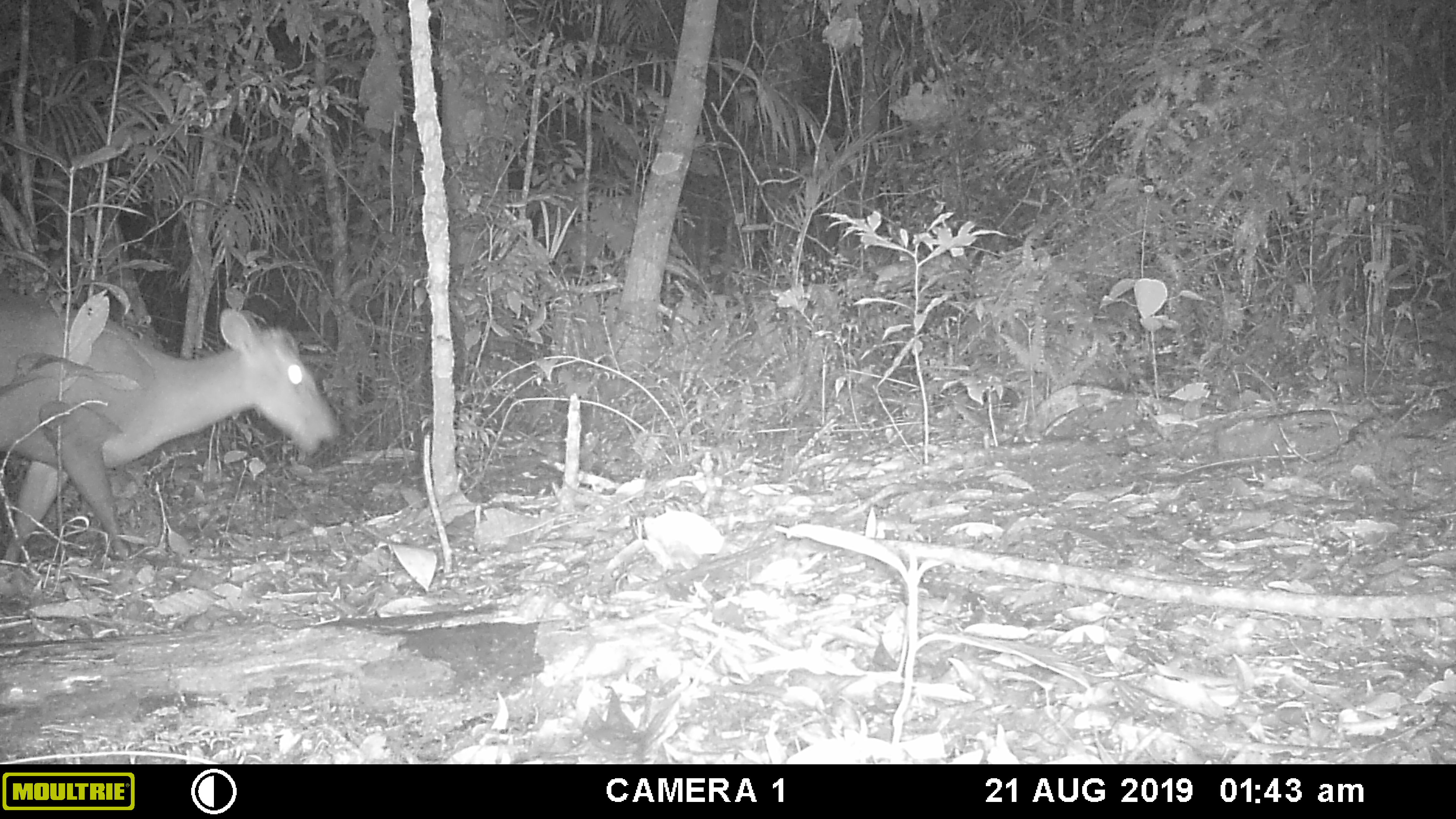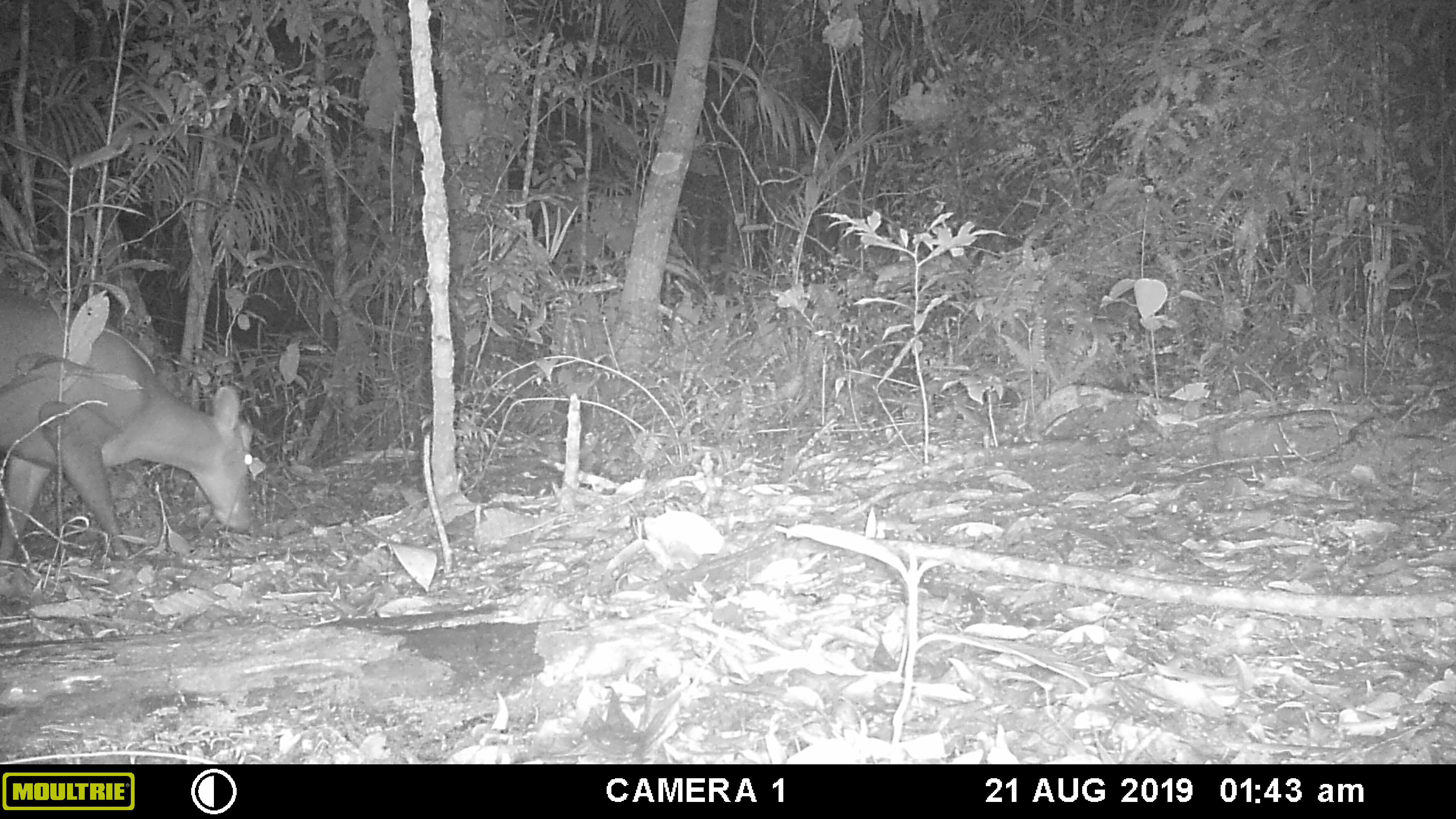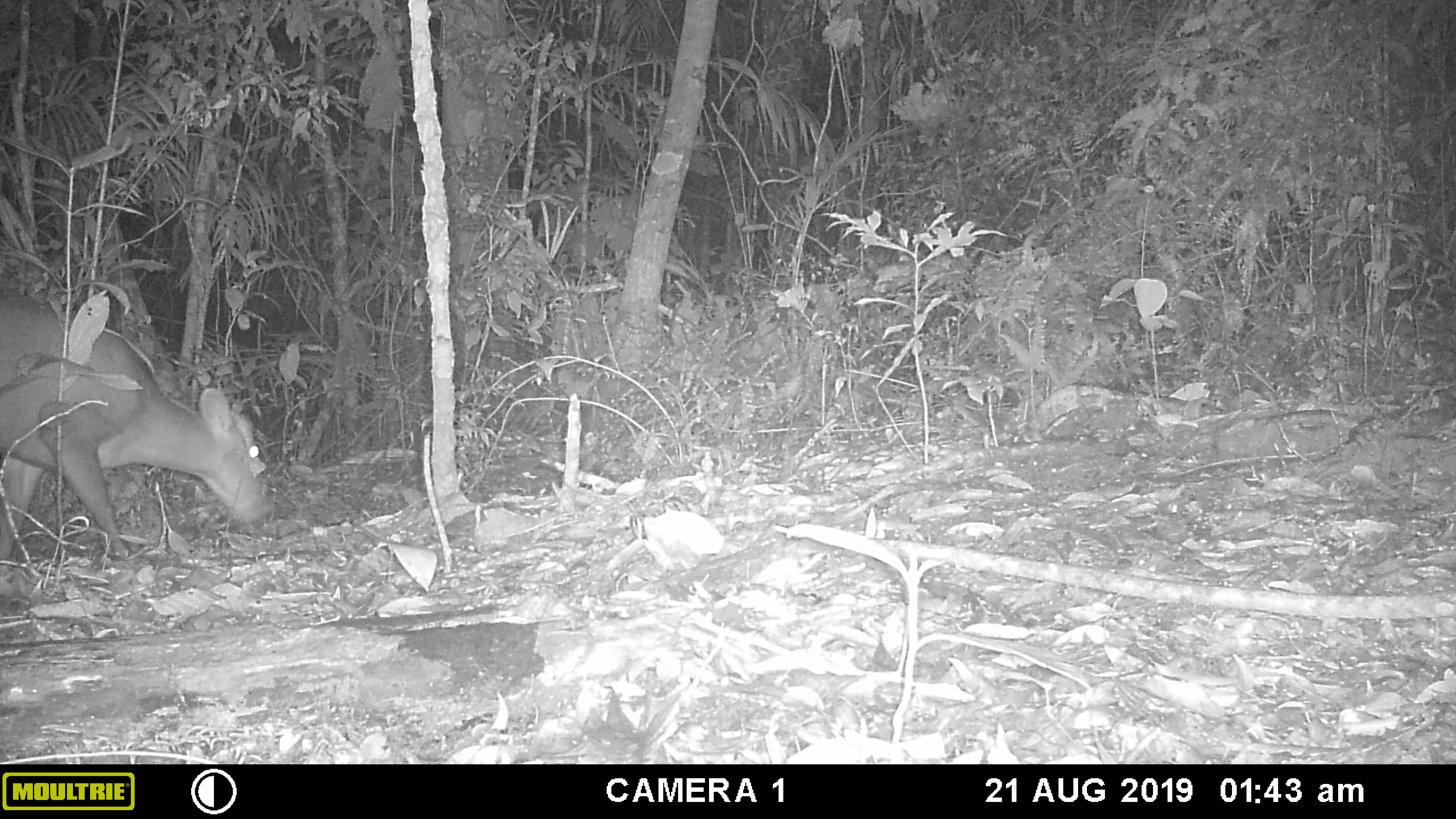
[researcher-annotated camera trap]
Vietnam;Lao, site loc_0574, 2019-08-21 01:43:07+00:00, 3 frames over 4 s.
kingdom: Animalia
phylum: Chordata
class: Mammalia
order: Artiodactyla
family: Cervidae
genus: Muntiacus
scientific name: Muntiacus rooseveltorum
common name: roosevelt's muntjac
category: roosevelts muntjac group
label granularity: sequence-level